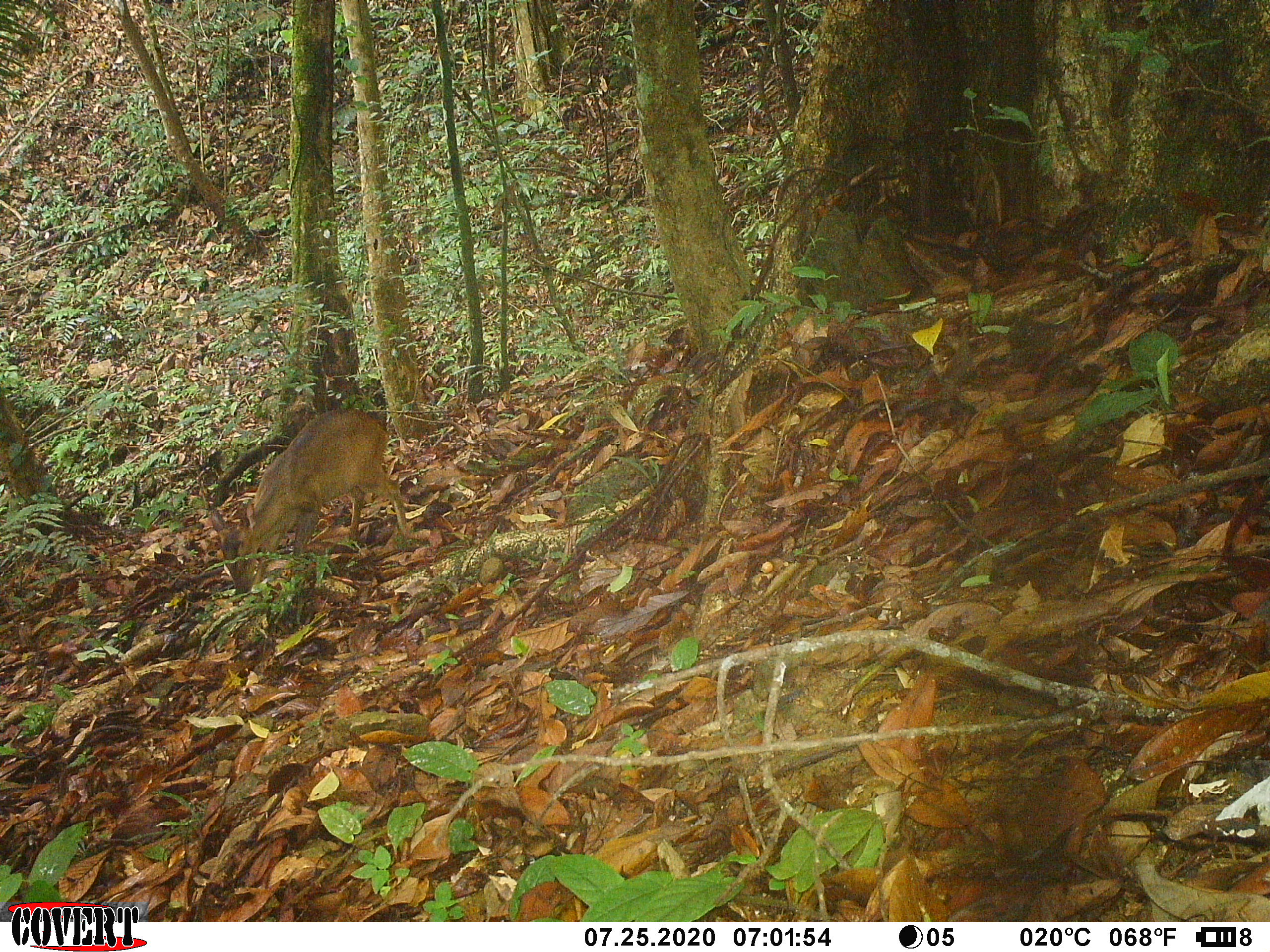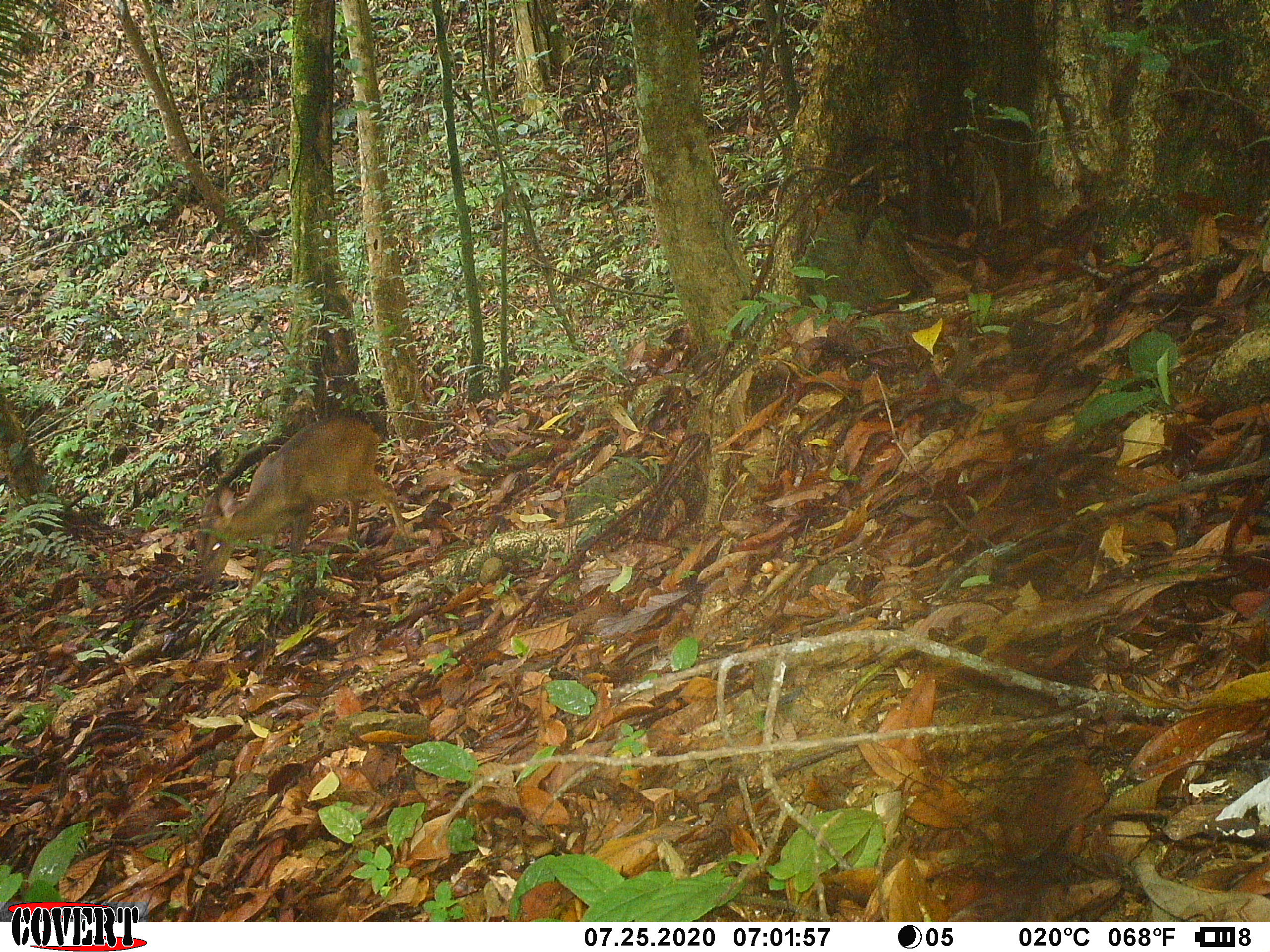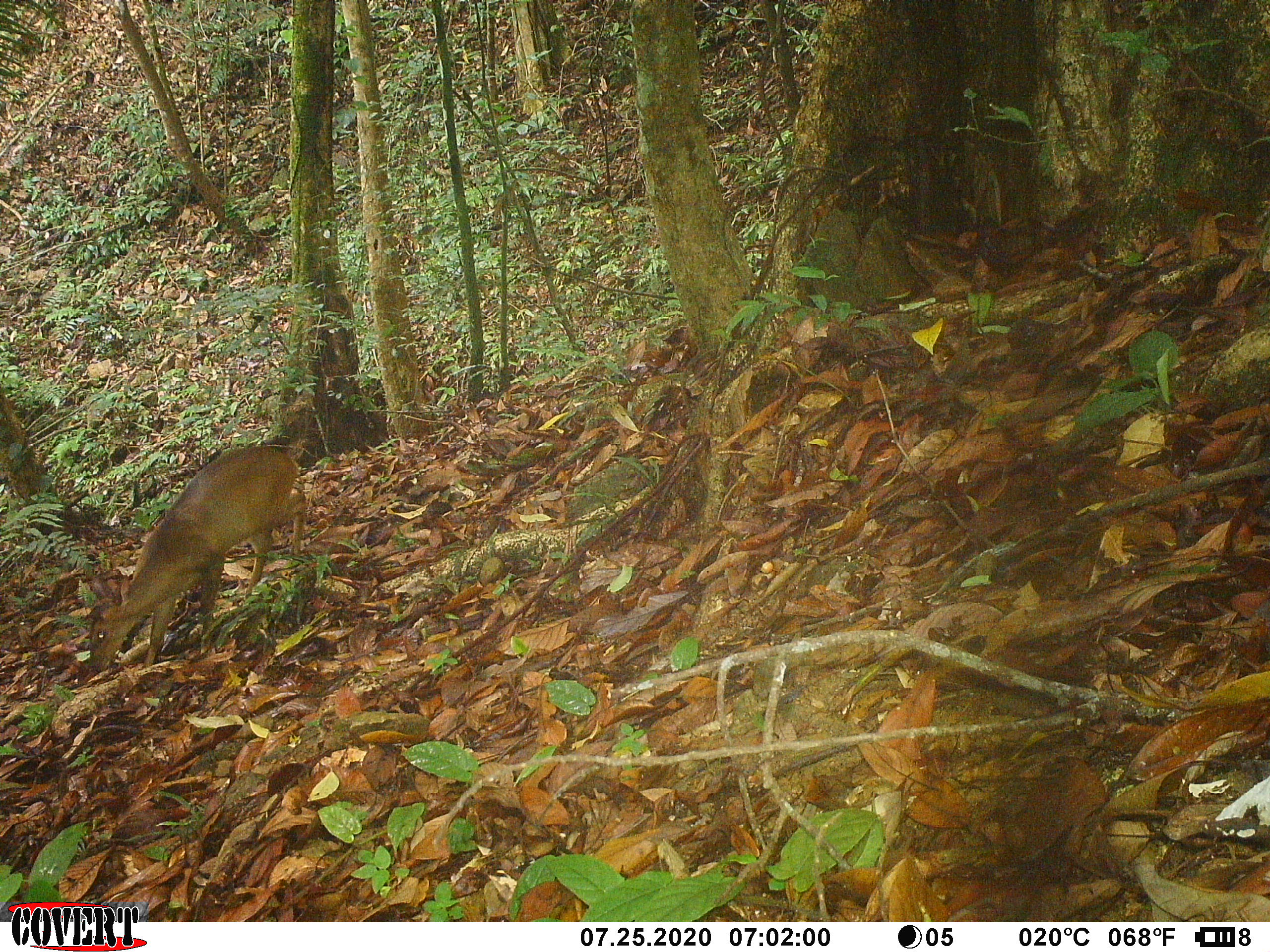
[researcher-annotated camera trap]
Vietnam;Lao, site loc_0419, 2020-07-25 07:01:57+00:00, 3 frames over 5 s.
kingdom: Animalia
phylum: Chordata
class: Mammalia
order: Artiodactyla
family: Cervidae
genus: Muntiacus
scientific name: Muntiacus vuquangensis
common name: large-antlered muntjac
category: large antlered muntjac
Large antlered muntjac (large-antlered muntjac) (Muntiacus vuquangensis). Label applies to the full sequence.